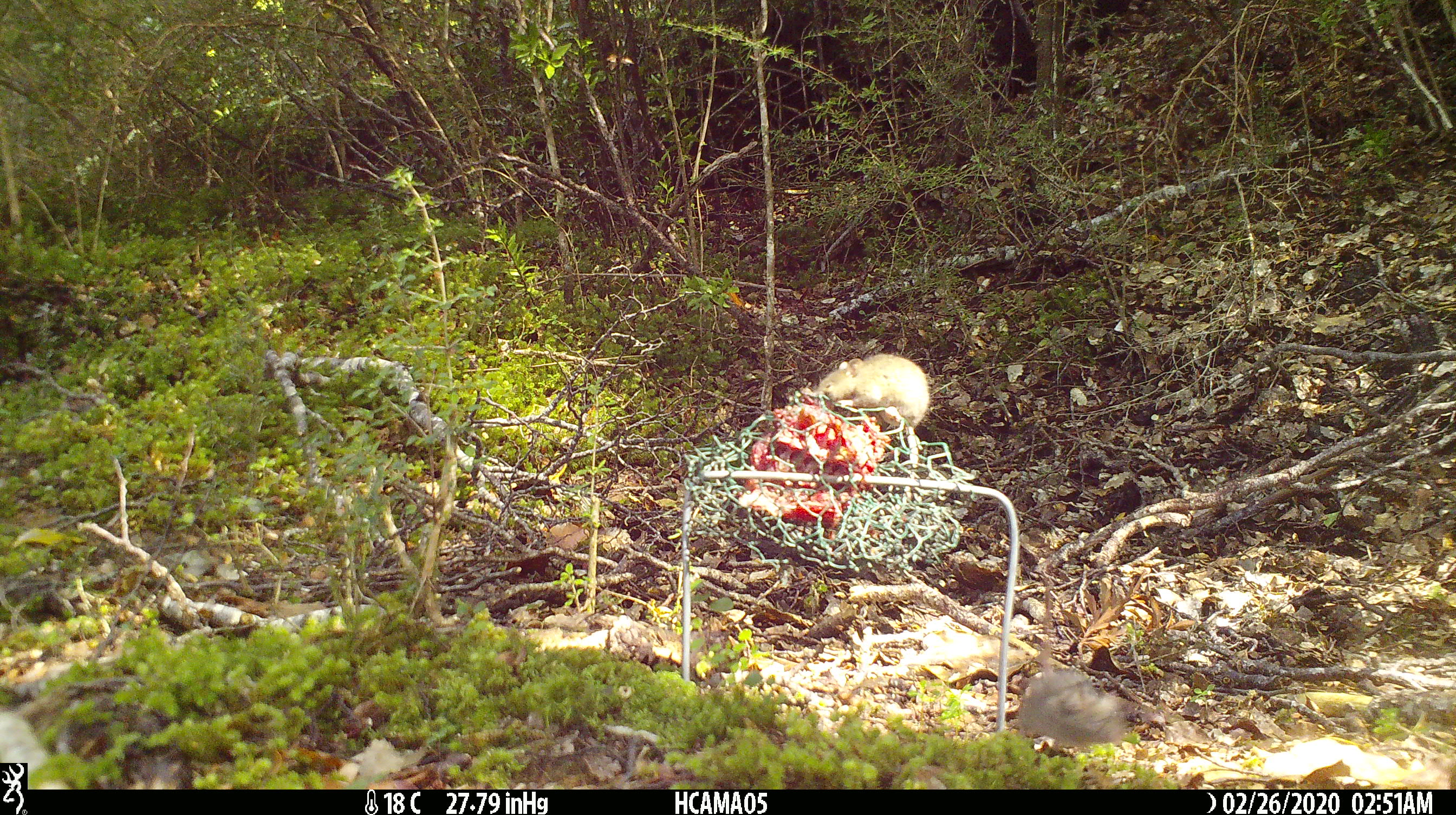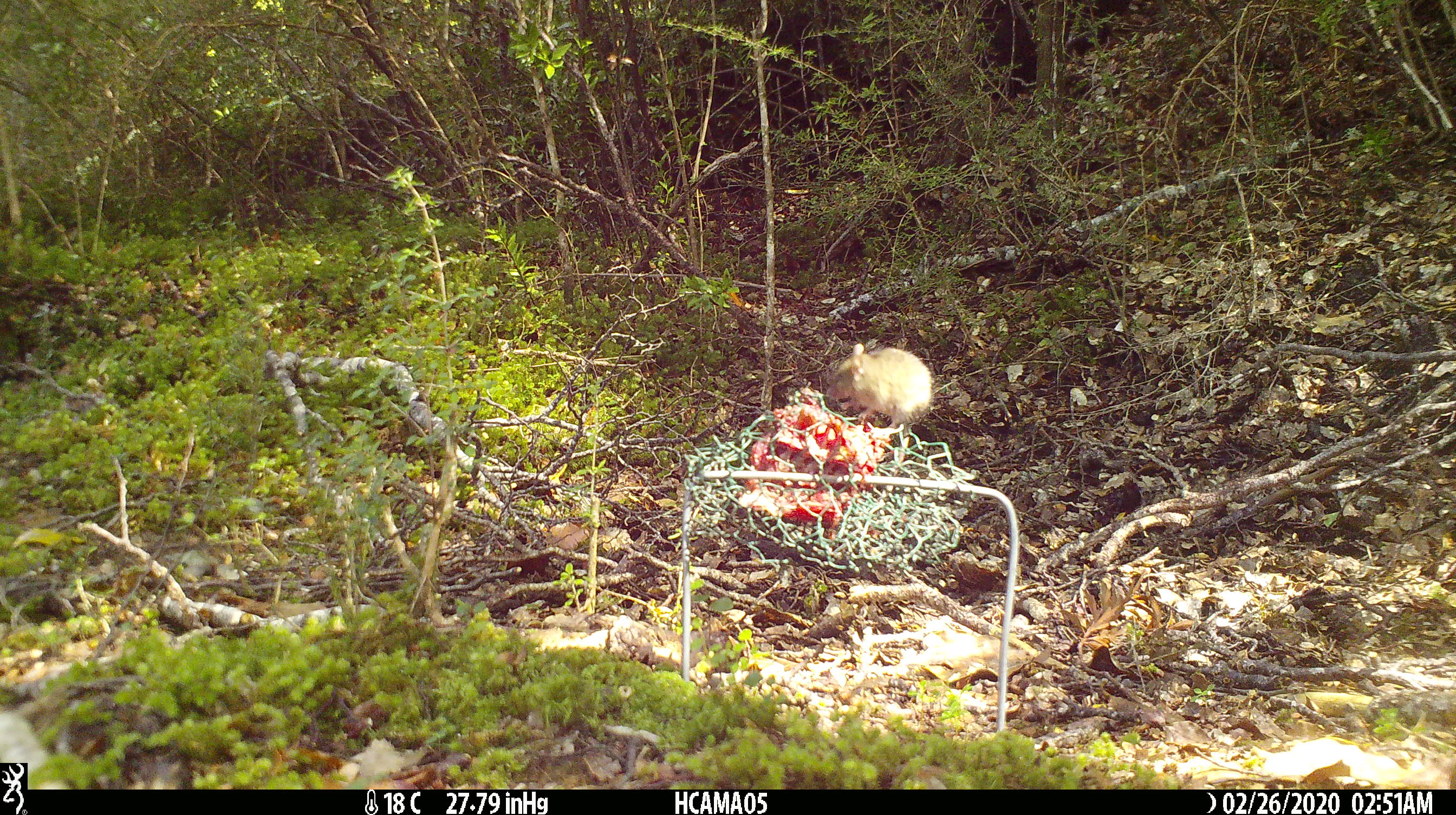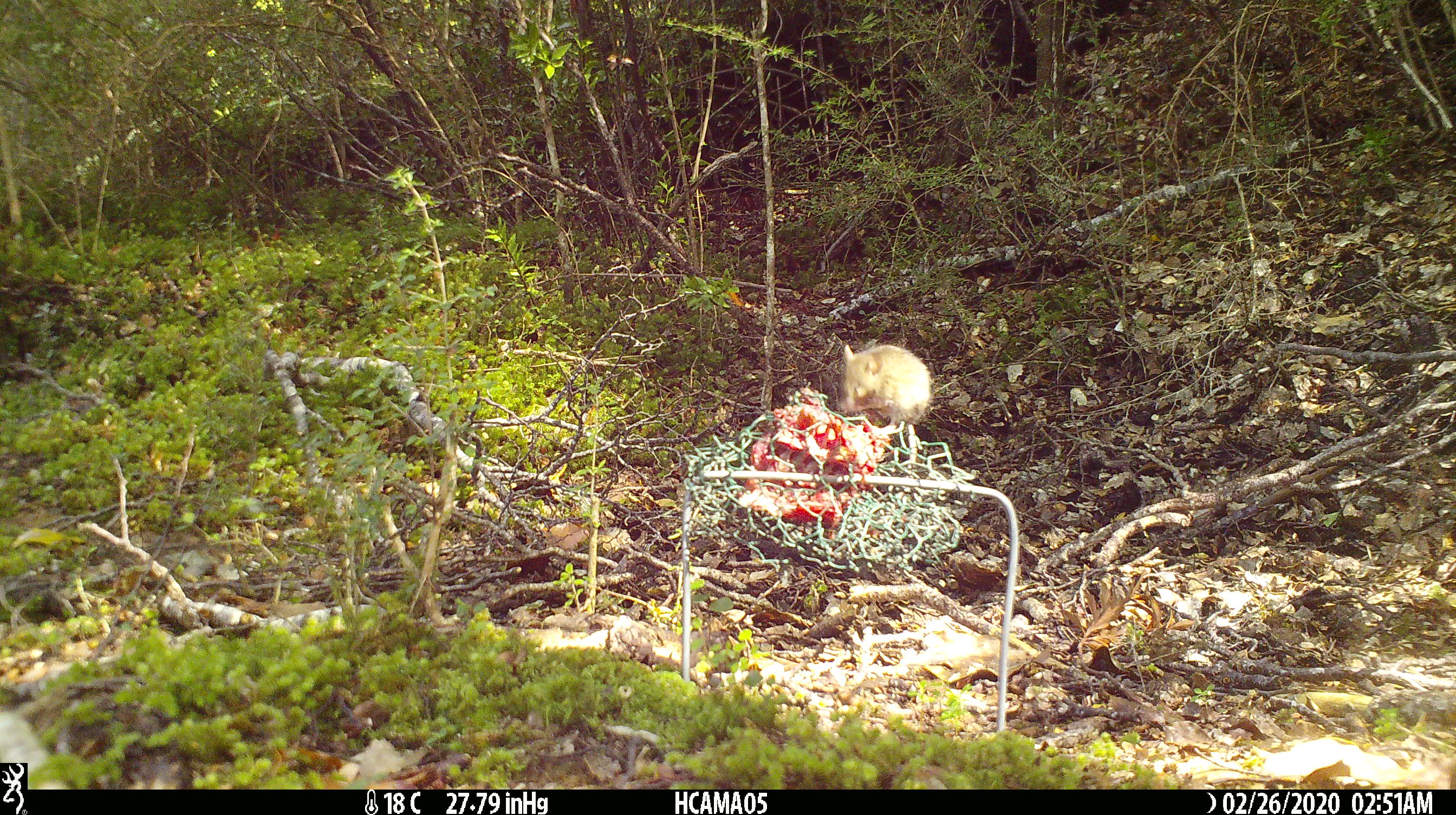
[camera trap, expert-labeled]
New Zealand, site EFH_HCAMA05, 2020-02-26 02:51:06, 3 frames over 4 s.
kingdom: Animalia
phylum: Chordata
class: Mammalia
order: Rodentia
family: Muridae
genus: Mus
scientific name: Mus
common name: mouse